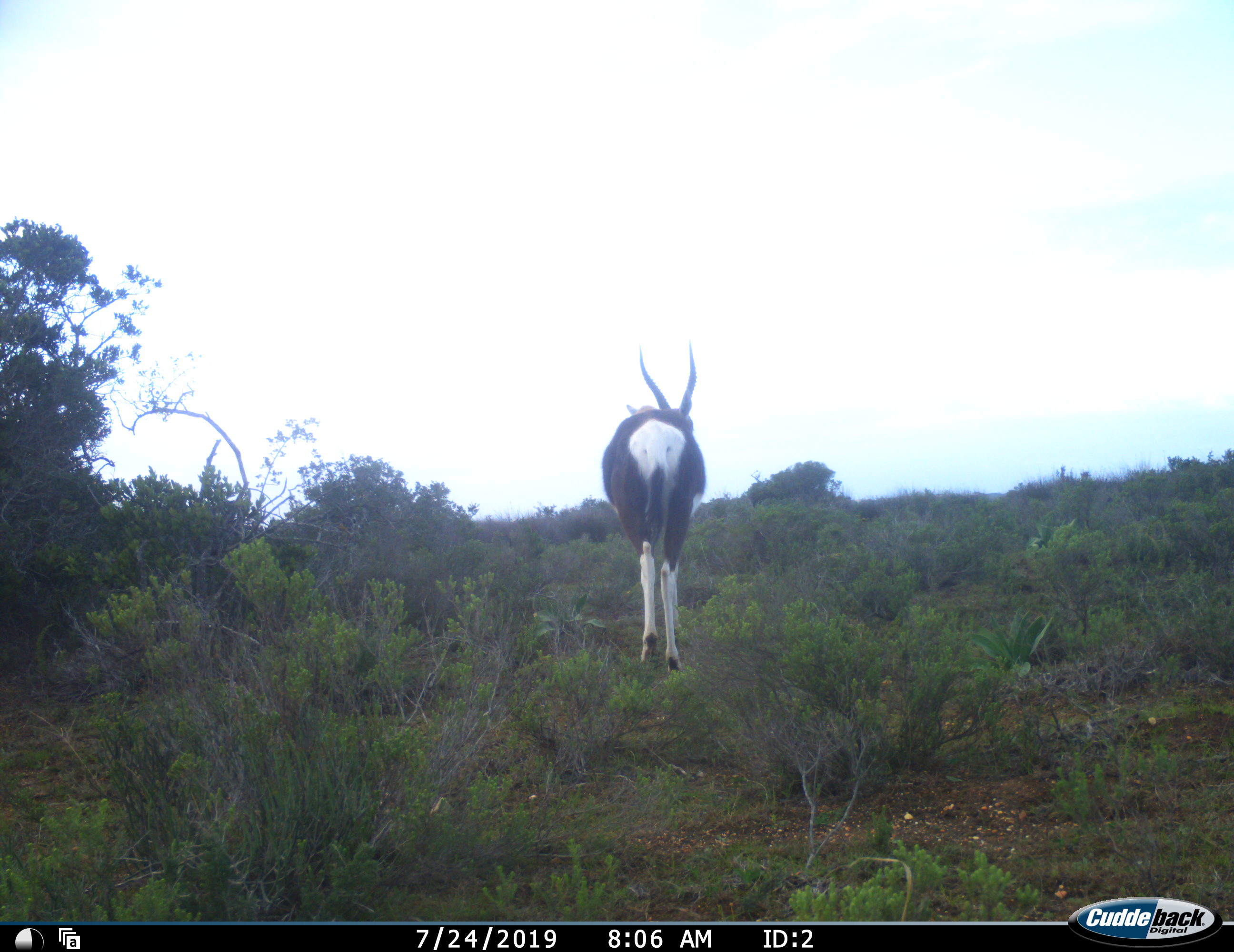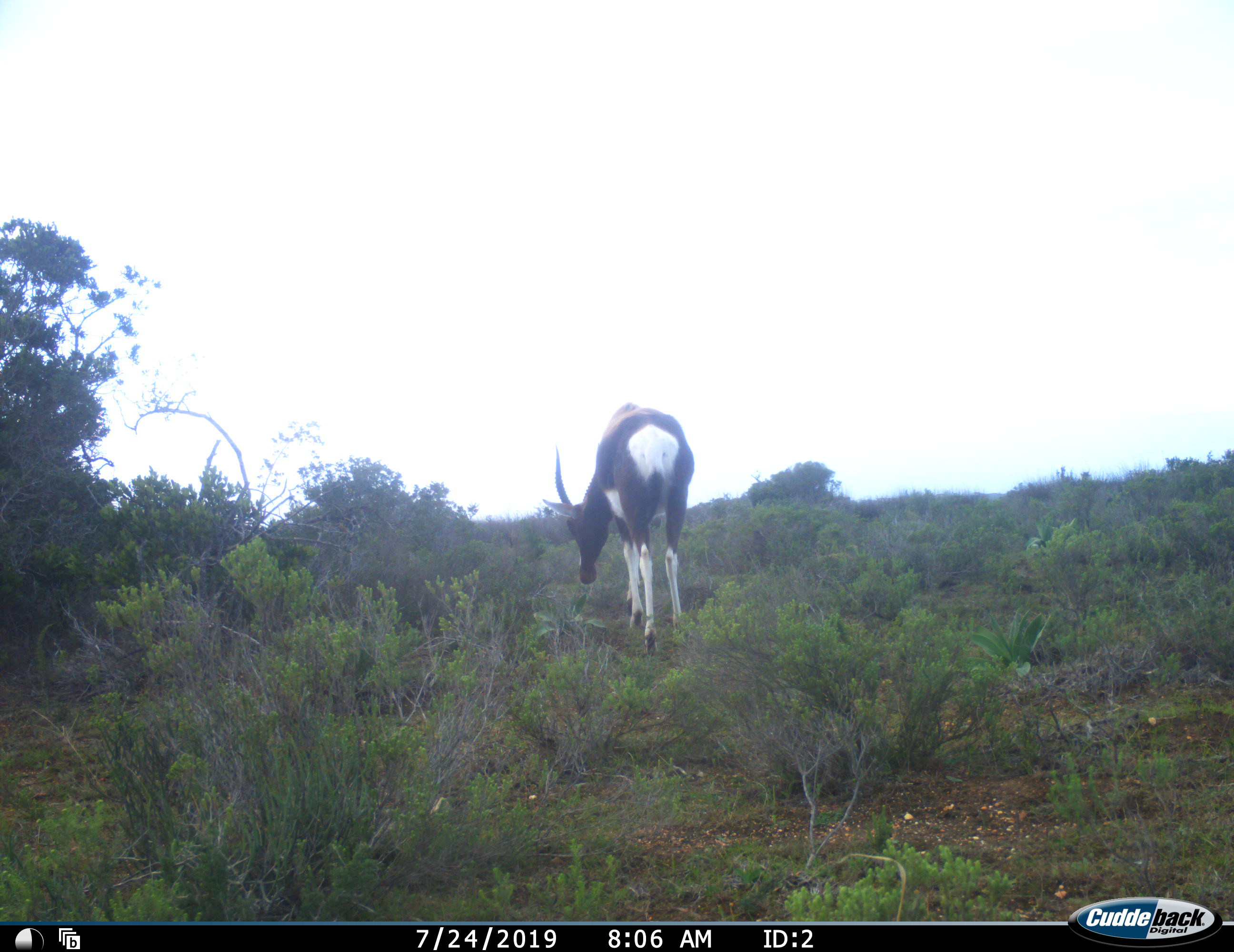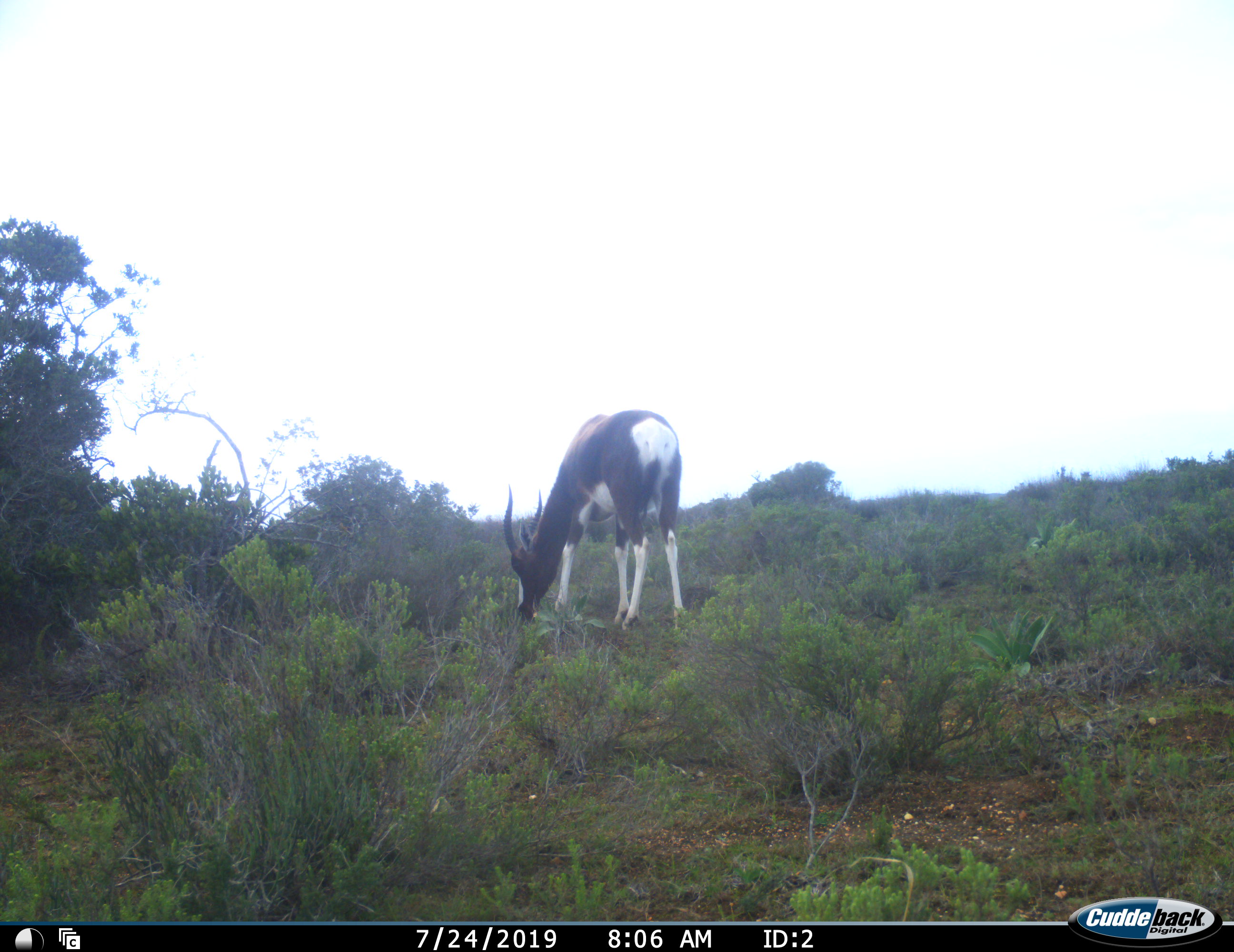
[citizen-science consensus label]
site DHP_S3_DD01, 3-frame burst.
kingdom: Animalia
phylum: Chordata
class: Mammalia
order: Artiodactyla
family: Bovidae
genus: Damaliscus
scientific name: Damaliscus pygargus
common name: bontebok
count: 1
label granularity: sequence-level